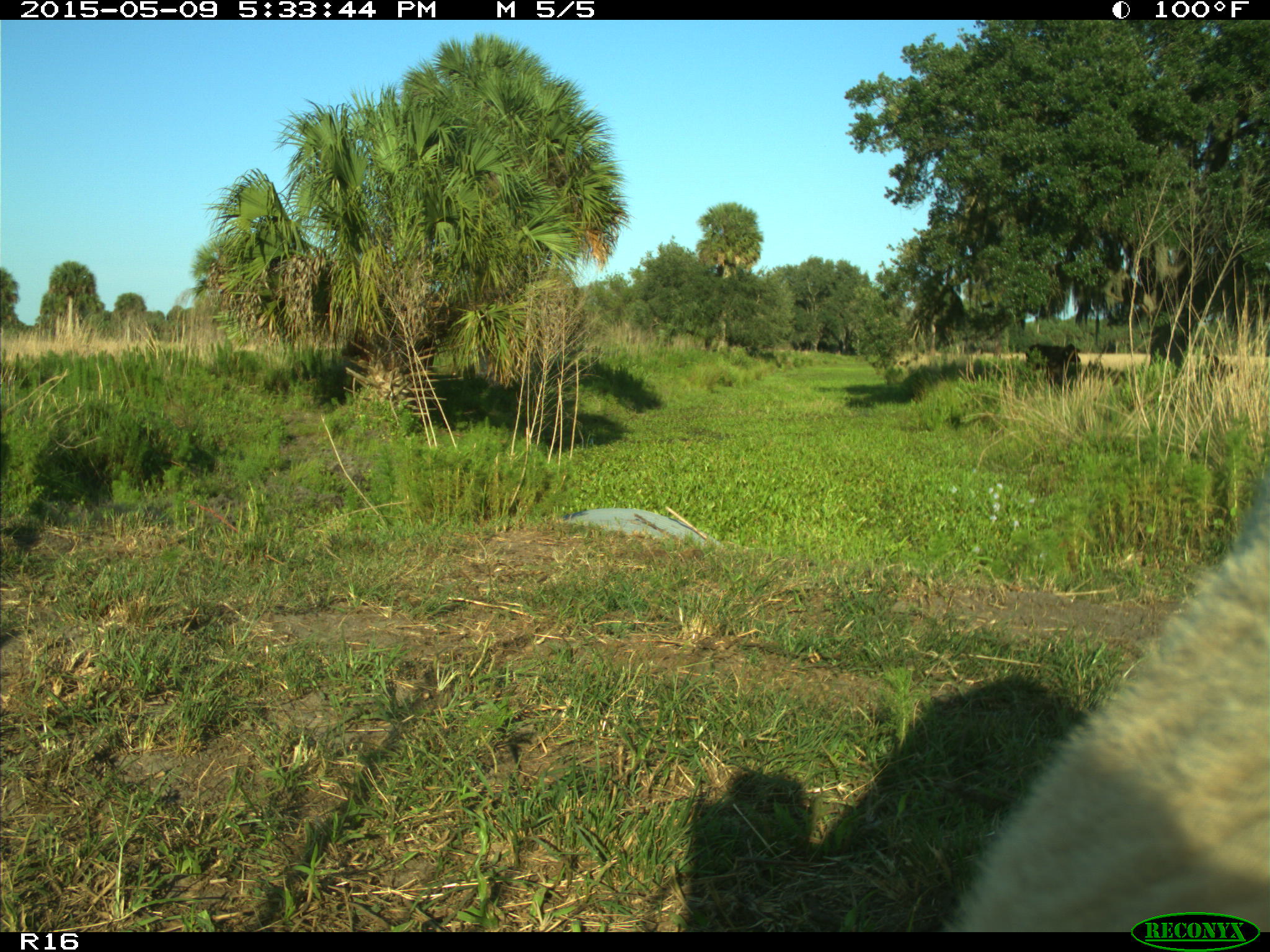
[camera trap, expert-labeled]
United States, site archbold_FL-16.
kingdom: Animalia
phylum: Chordata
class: Mammalia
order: Artiodactyla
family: Suidae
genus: Sus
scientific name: Sus scrofa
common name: wild boar